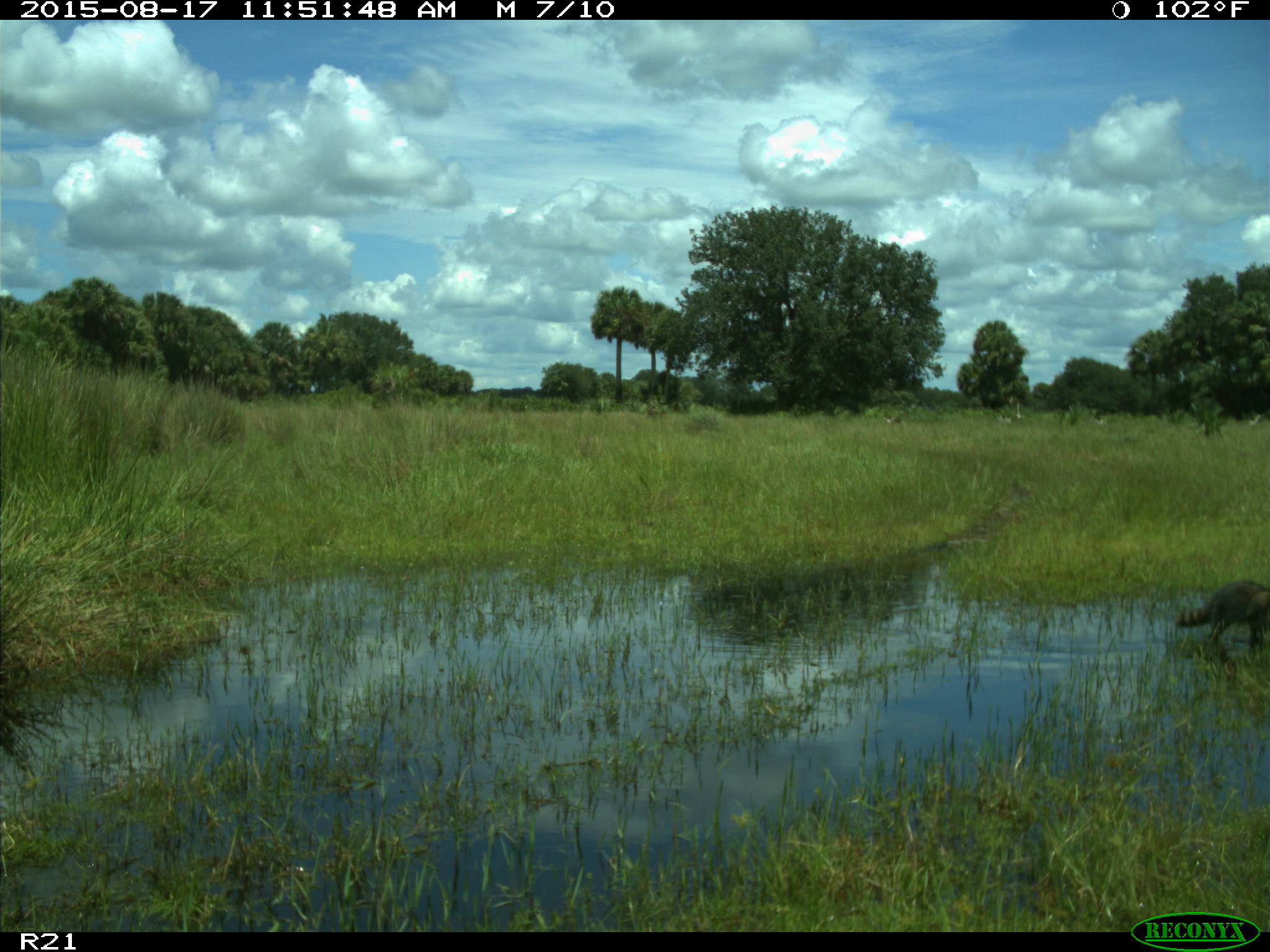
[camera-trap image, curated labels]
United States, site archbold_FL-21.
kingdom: Animalia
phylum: Chordata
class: Mammalia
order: Carnivora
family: Procyonidae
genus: Procyon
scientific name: Procyon lotor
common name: common raccoon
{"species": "Procyon lotor (common raccoon)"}